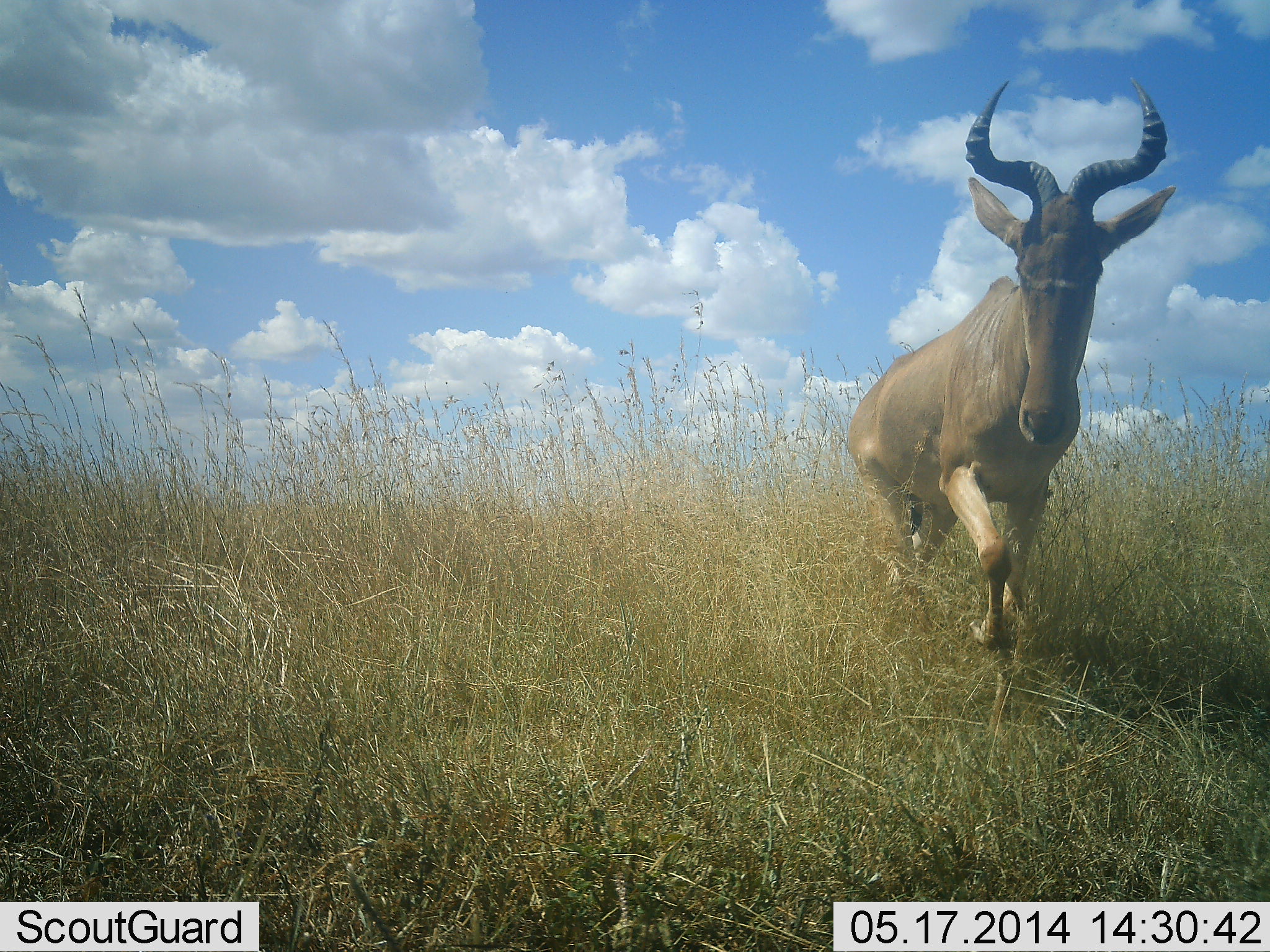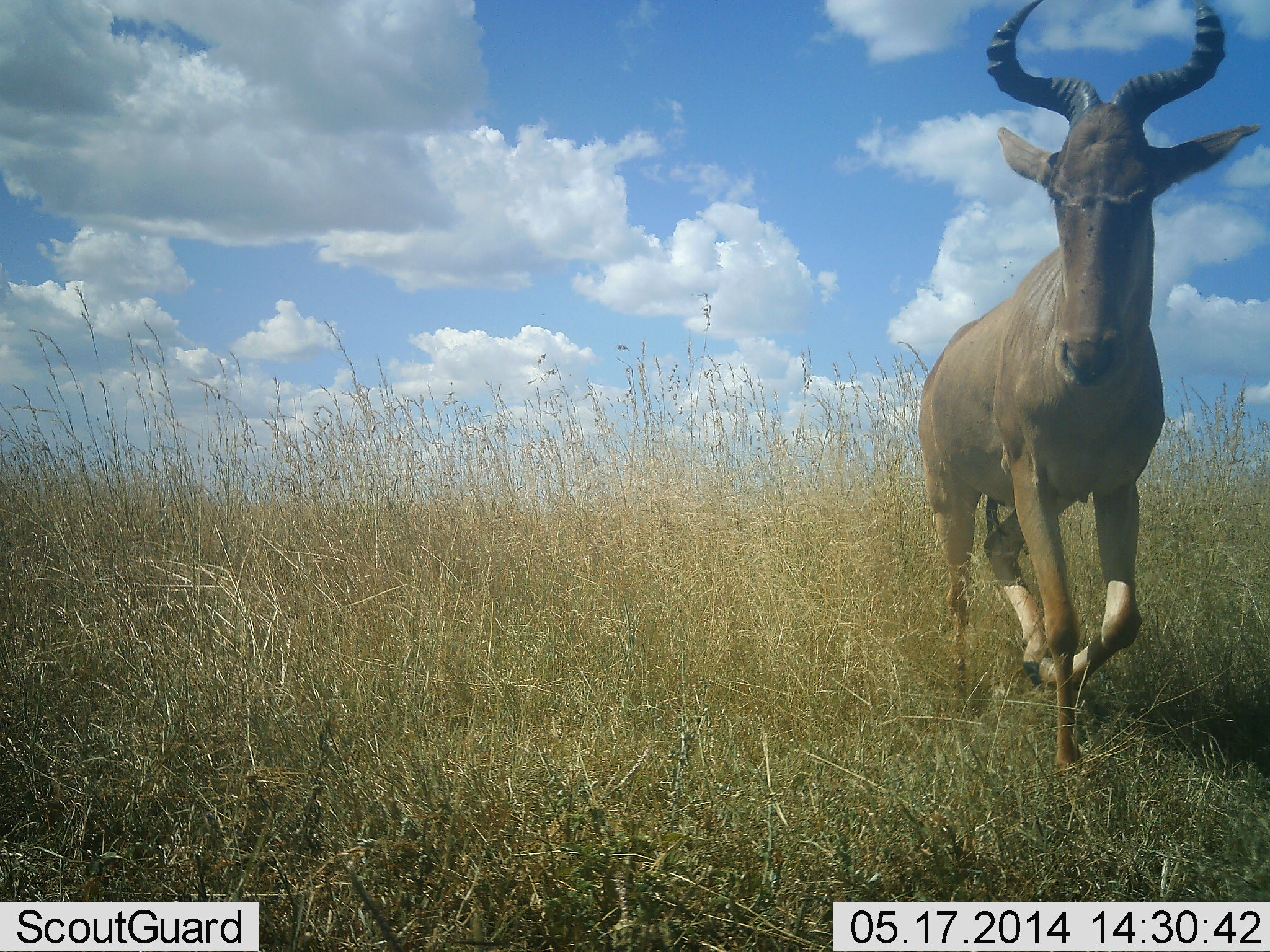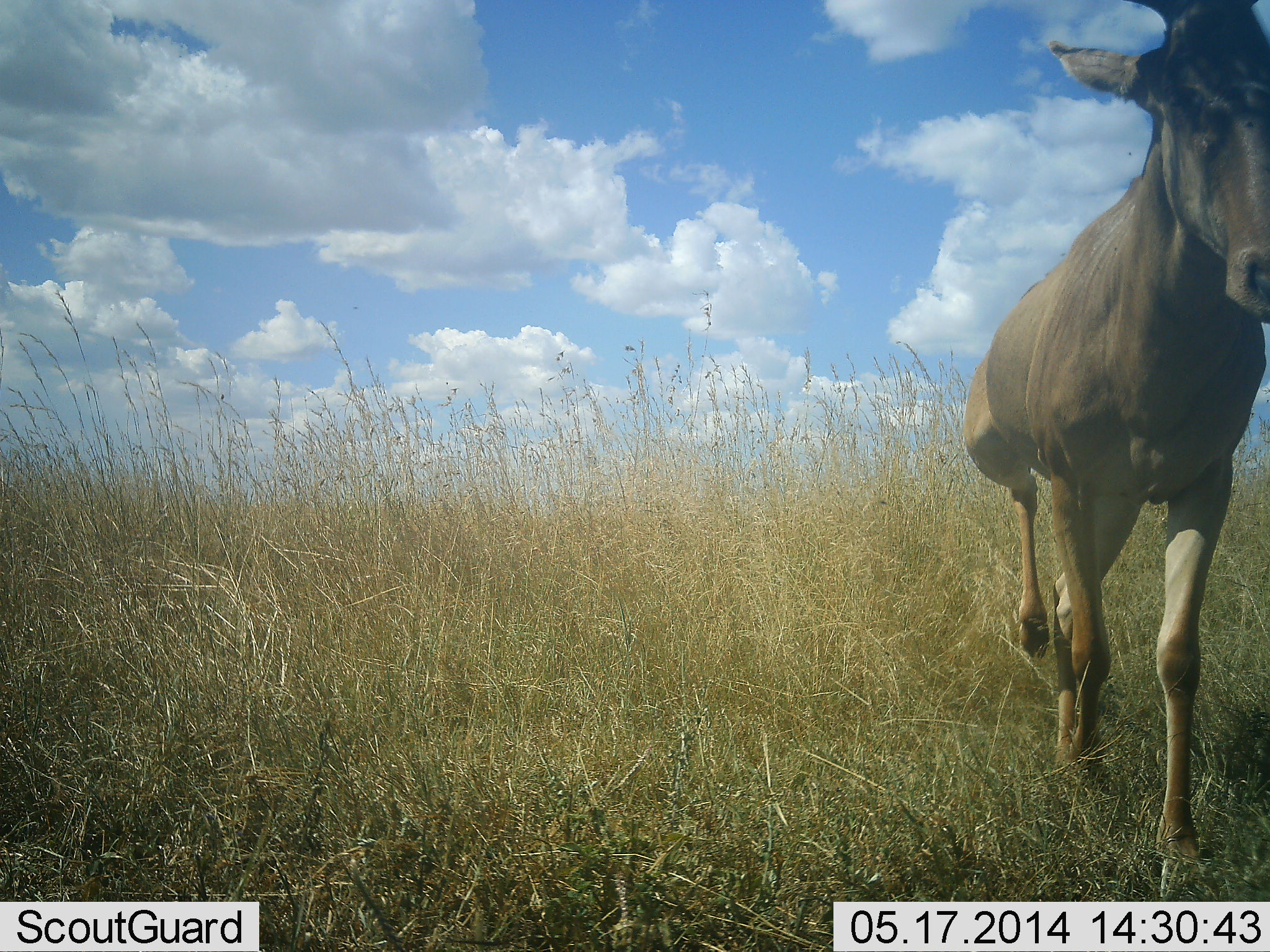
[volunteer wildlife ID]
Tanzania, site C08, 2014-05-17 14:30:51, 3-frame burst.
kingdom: Animalia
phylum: Chordata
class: Mammalia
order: Artiodactyla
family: Bovidae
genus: Alcelaphus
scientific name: Alcelaphus buselaphus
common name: hartebeest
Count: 1.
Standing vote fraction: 0%.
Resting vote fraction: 0%.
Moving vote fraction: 100%.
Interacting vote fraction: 0%.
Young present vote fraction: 0%.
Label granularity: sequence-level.